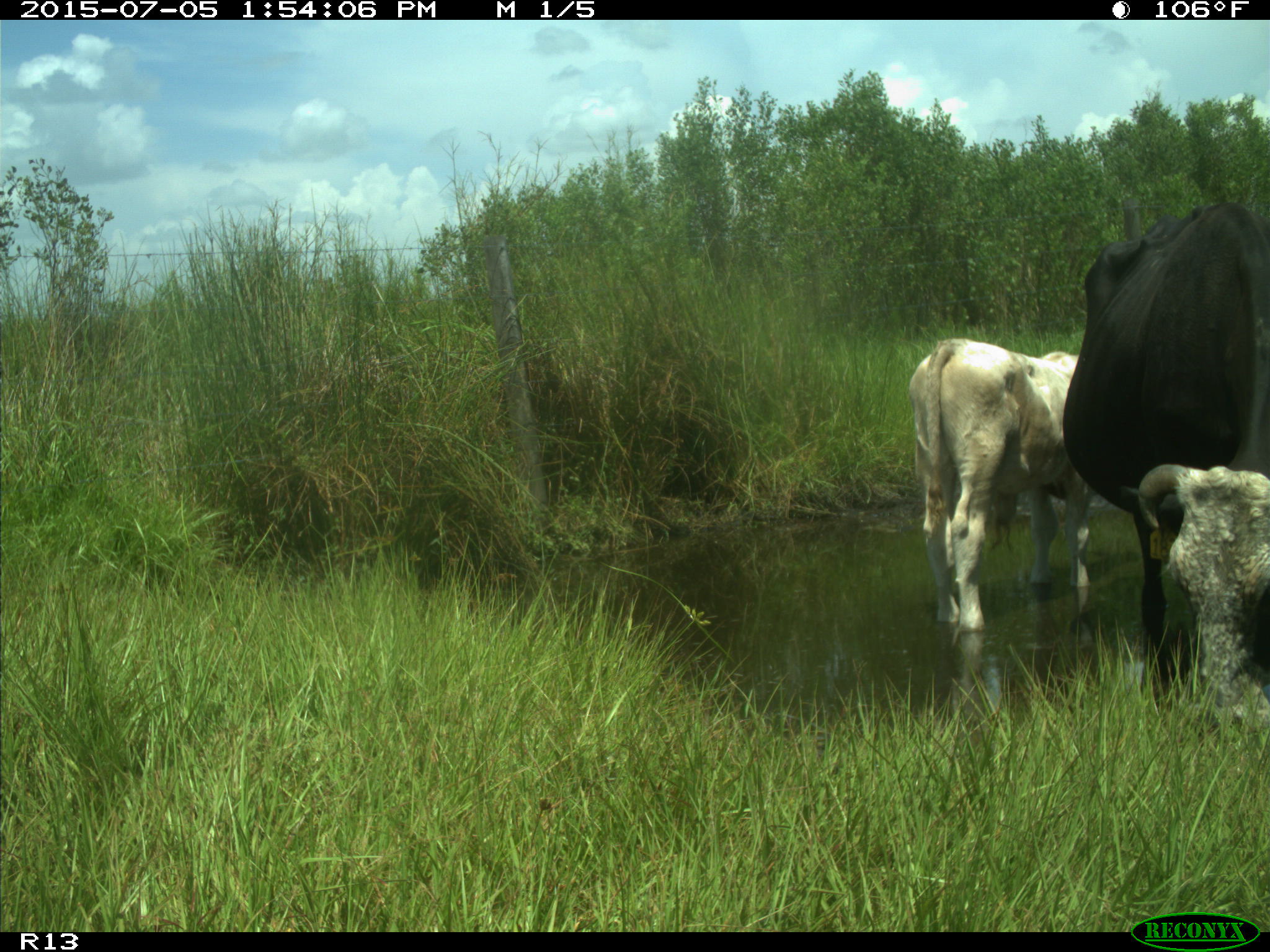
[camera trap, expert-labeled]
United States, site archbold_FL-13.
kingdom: Animalia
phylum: Chordata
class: Mammalia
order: Artiodactyla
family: Bovidae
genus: Bos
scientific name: Bos taurus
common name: domestic cow